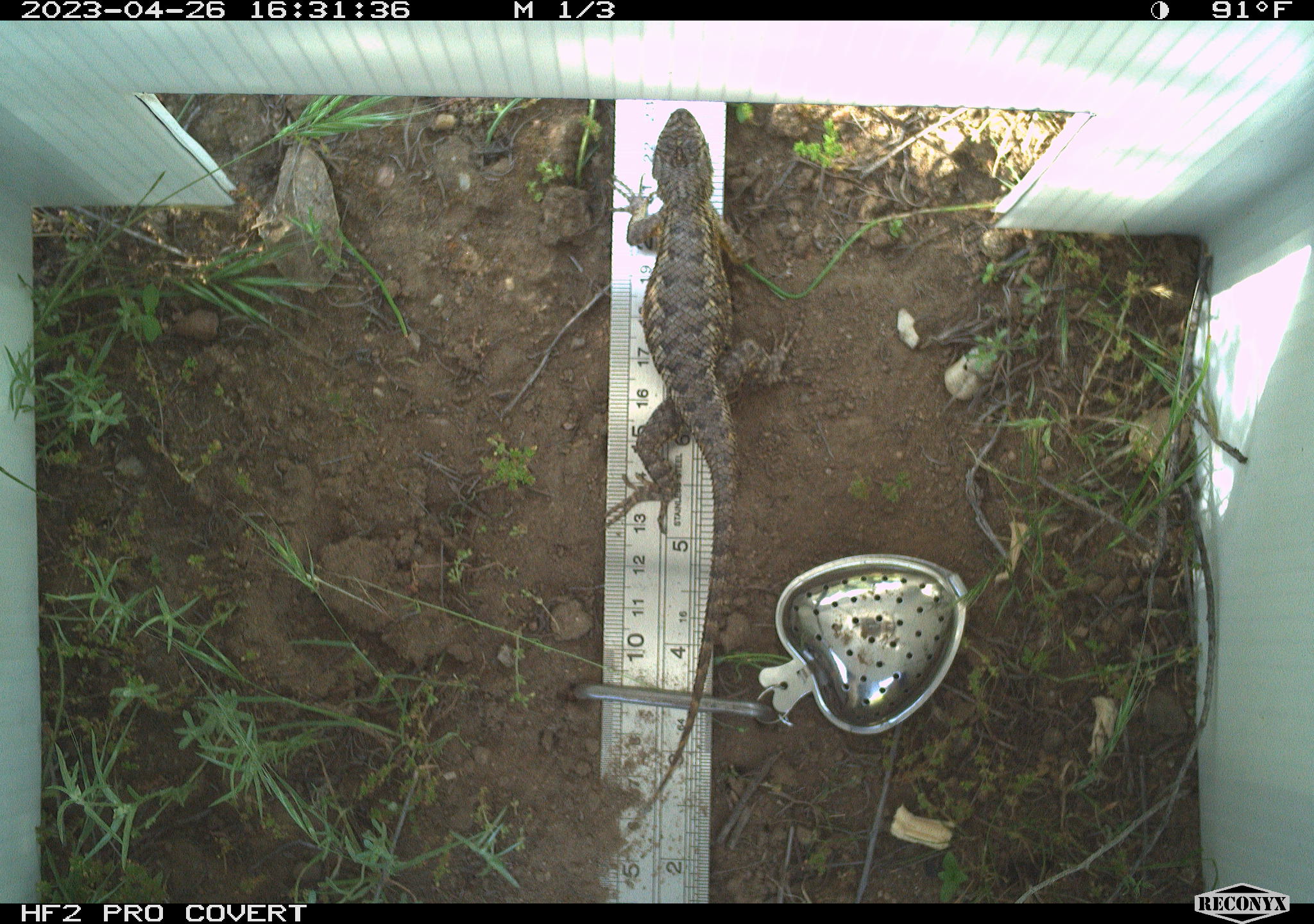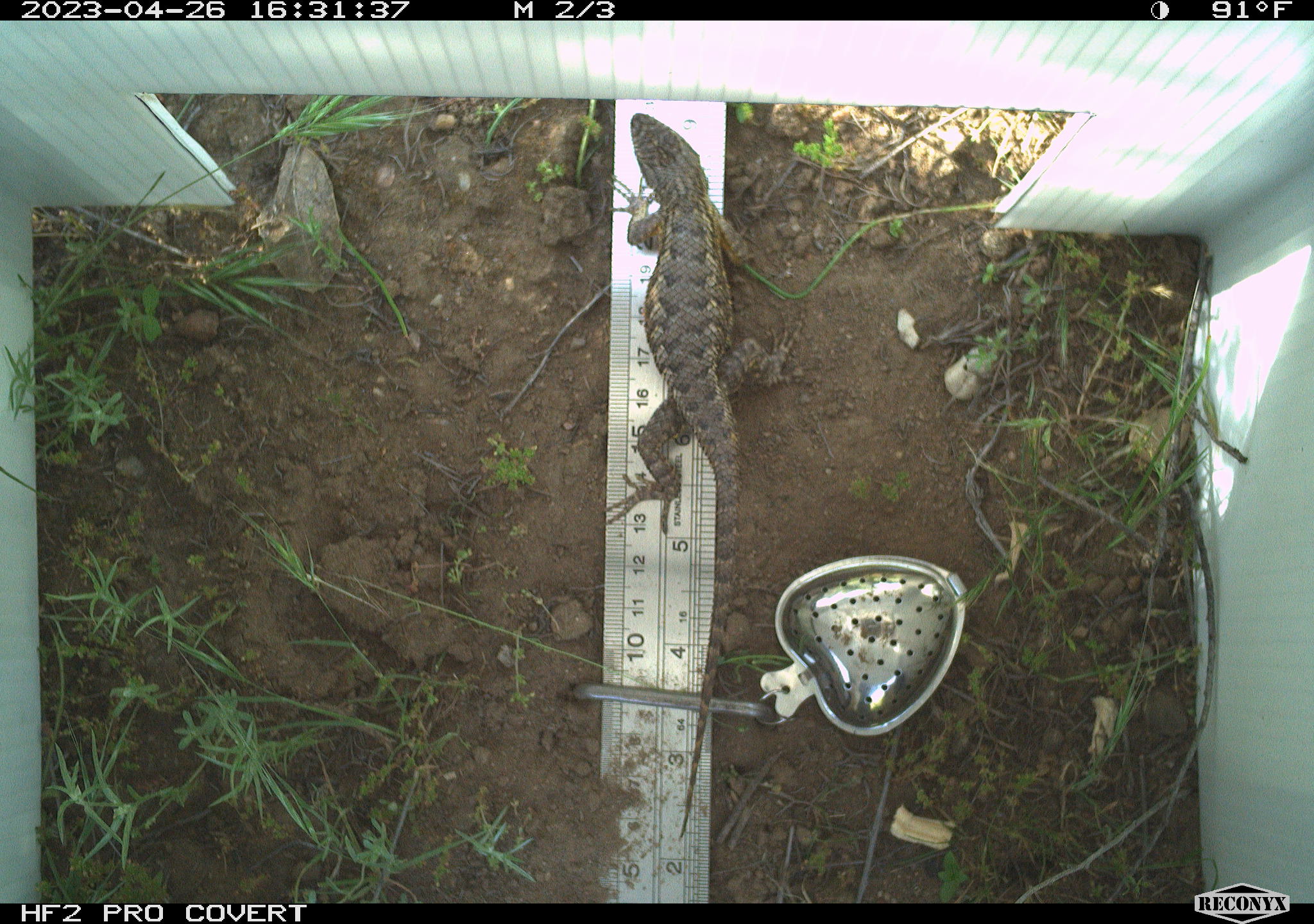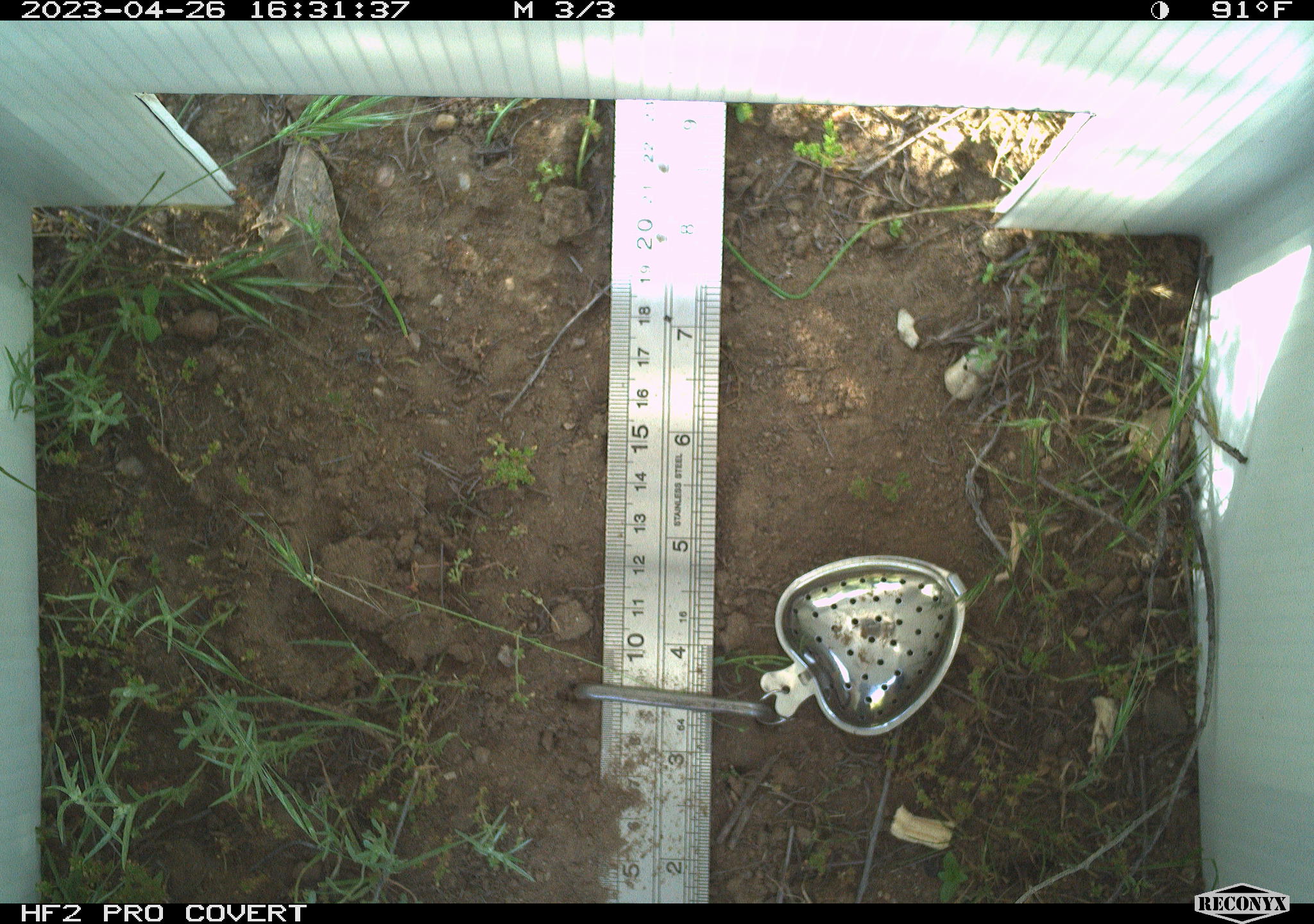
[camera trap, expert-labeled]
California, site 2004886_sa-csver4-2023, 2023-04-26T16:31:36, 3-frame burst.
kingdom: Animalia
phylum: Chordata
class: Reptilia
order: Squamata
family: Phrynosomatidae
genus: Sceloporus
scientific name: Sceloporus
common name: spiny lizards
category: sceloporus species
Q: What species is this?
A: Sceloporus species (spiny lizards) (Sceloporus).